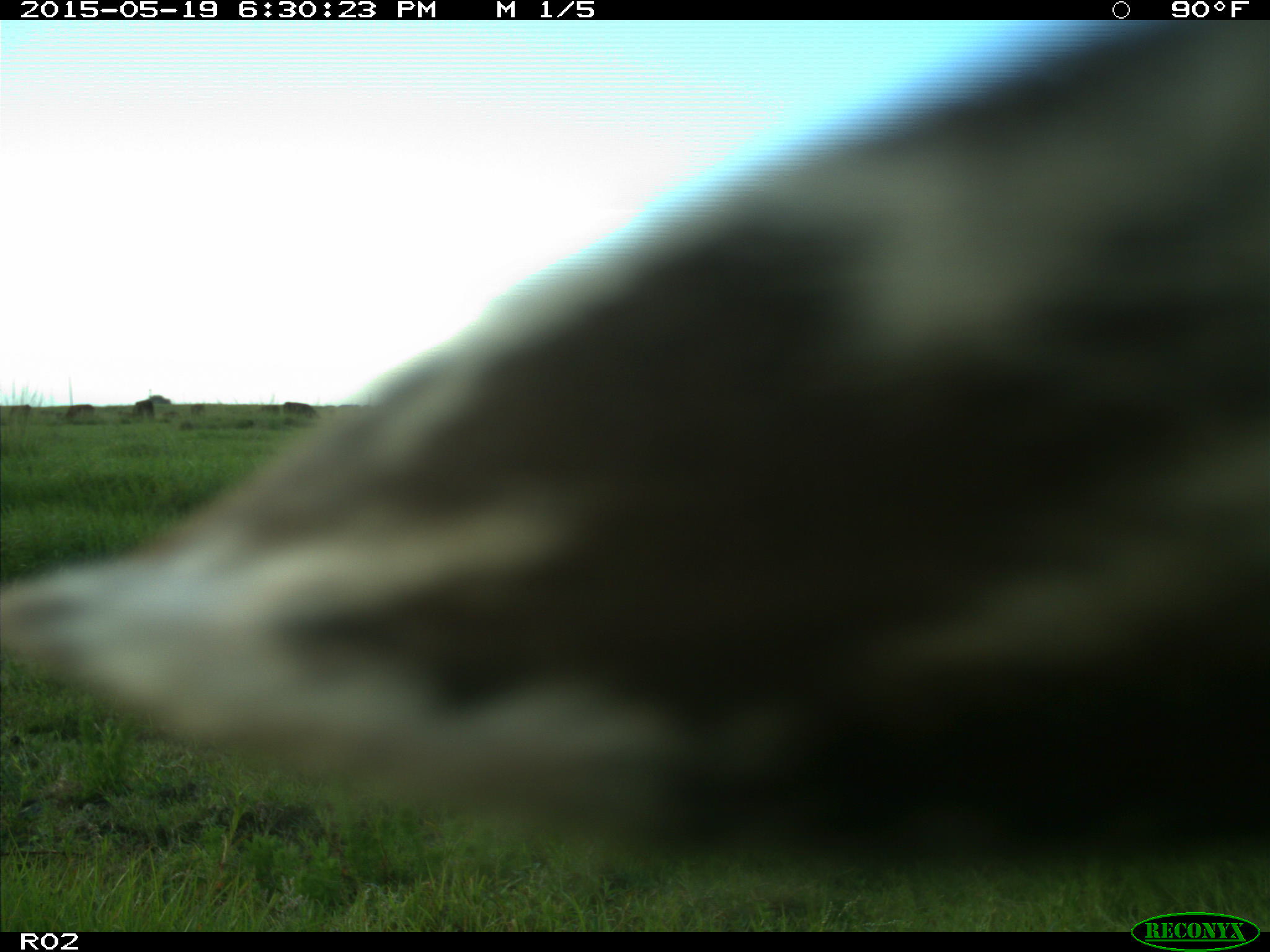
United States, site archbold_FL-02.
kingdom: Animalia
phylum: Chordata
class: Mammalia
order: Artiodactyla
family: Bovidae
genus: Bos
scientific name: Bos taurus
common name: domestic cow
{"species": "Bos taurus (domestic cow)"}